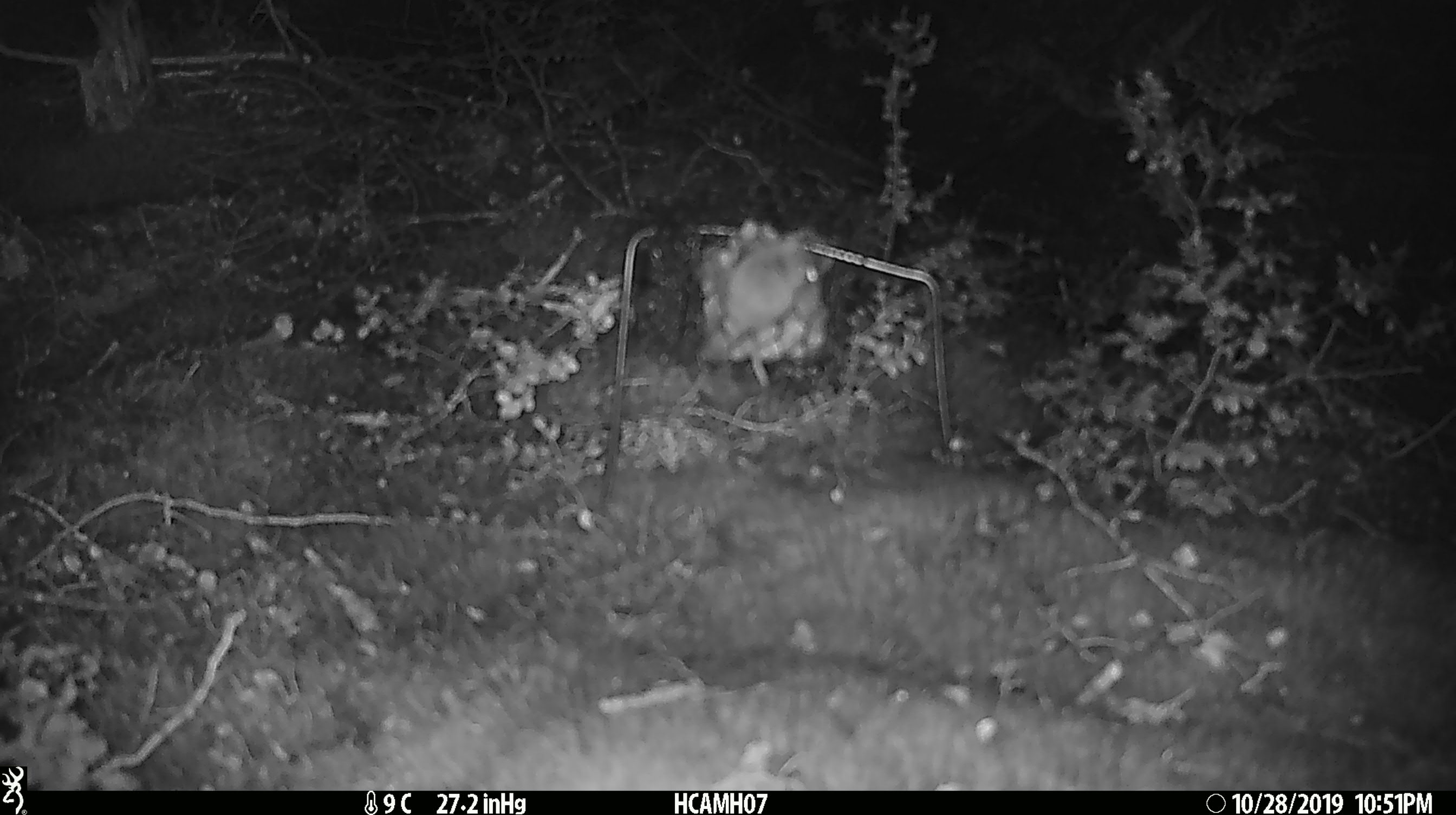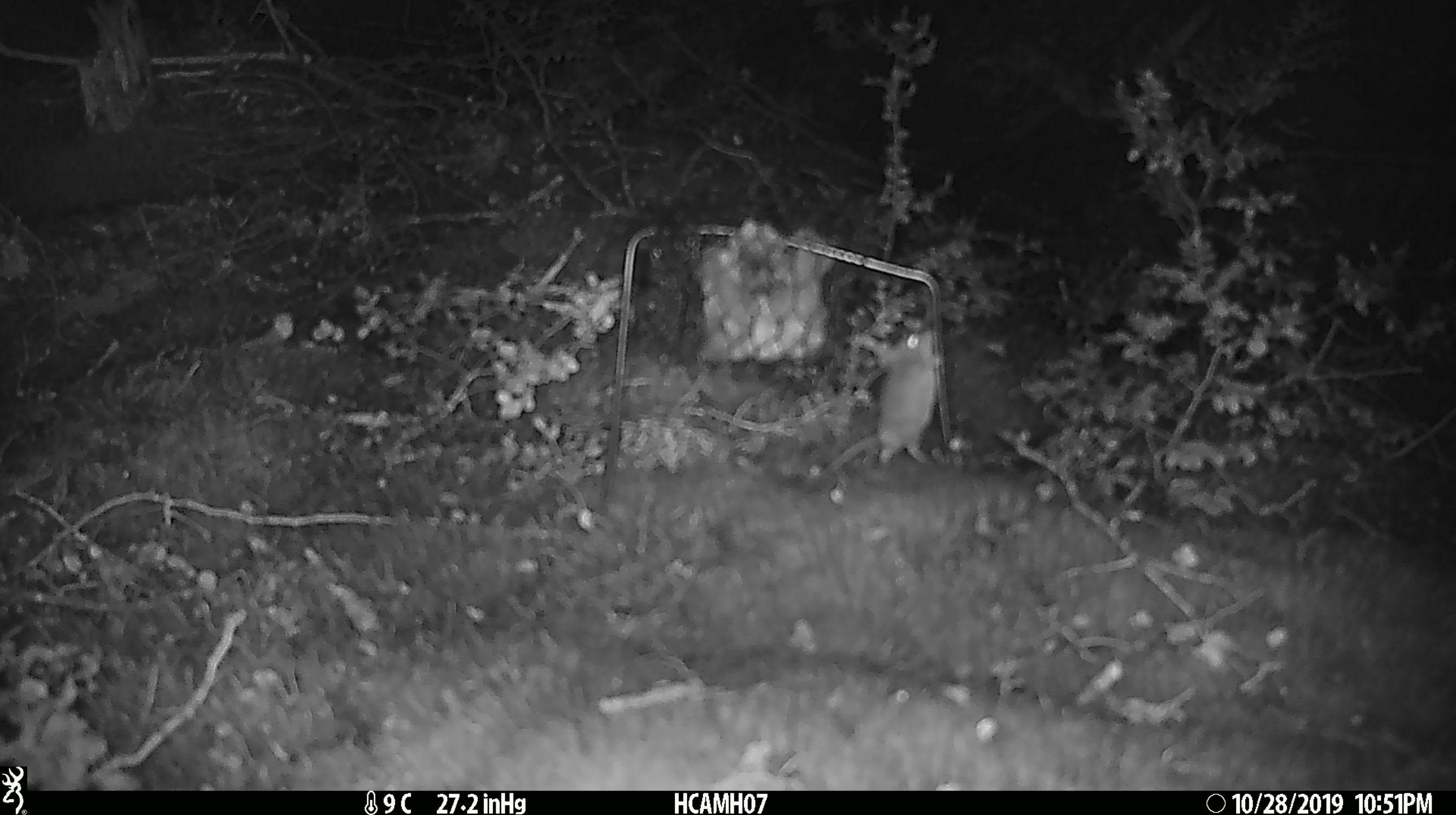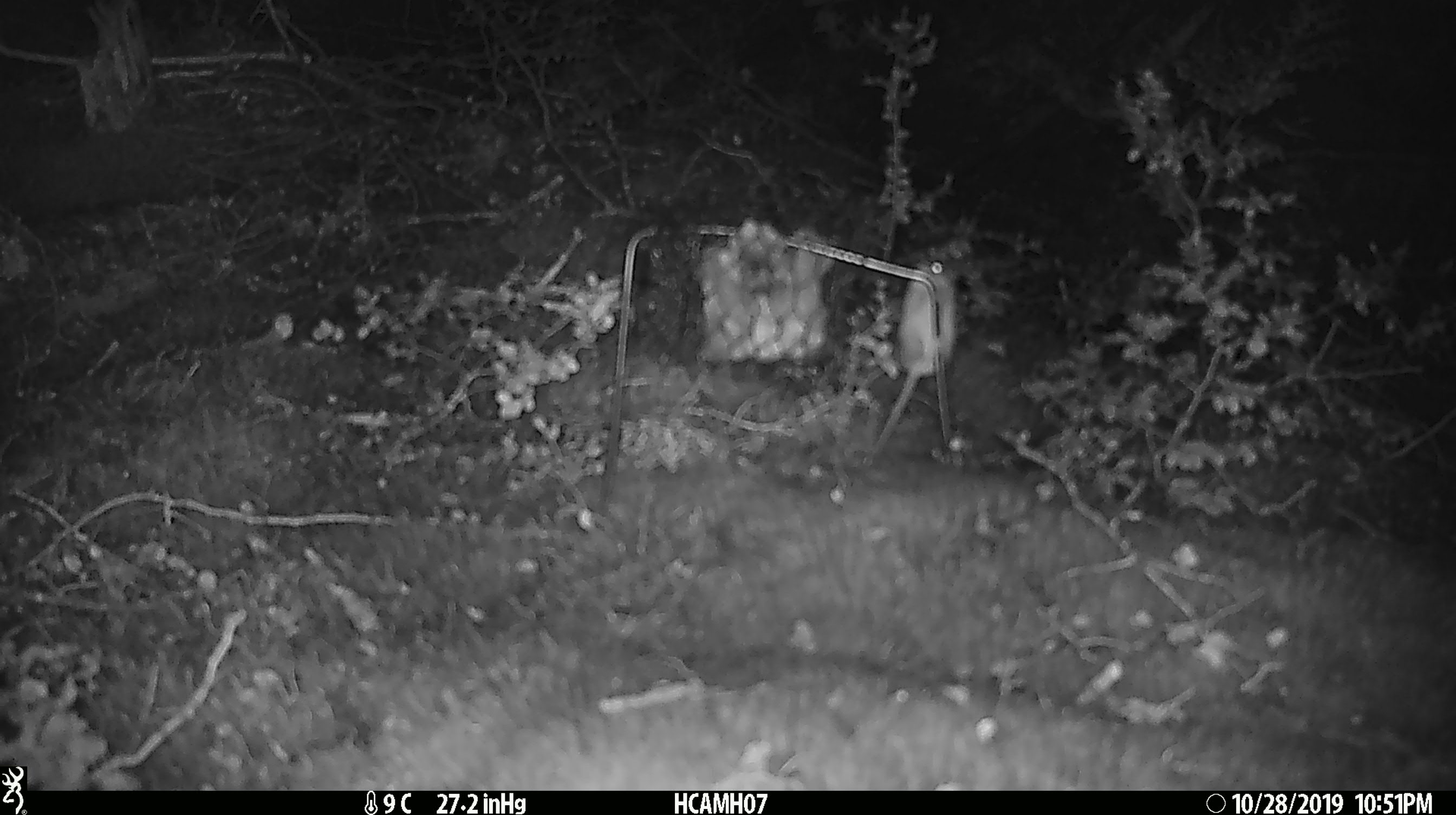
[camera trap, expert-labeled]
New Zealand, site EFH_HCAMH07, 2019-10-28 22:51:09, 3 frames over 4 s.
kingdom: Animalia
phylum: Chordata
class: Mammalia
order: Rodentia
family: Muridae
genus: Mus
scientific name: Mus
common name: mouse